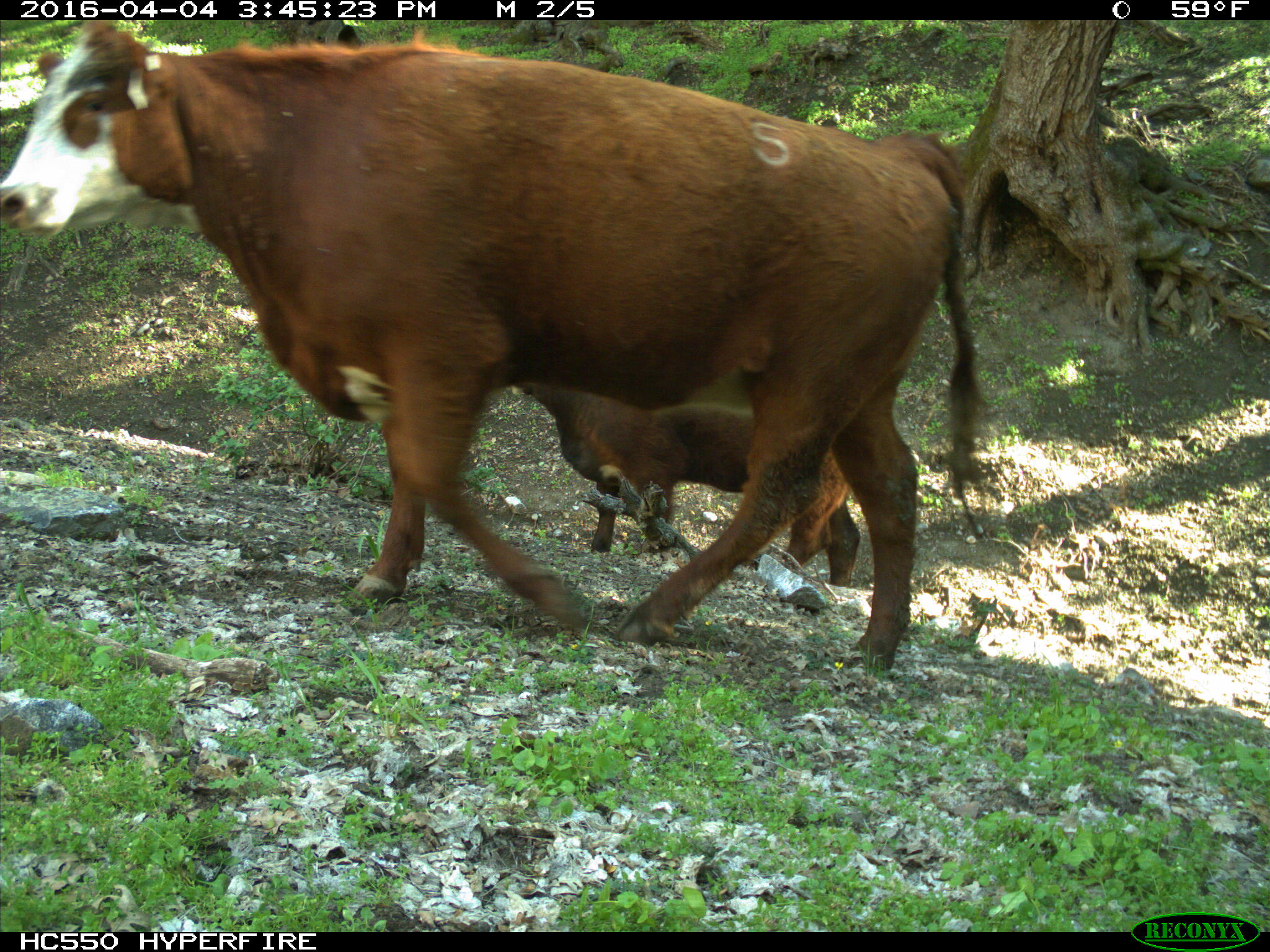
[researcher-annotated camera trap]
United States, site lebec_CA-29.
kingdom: Animalia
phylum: Chordata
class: Mammalia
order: Artiodactyla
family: Bovidae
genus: Bos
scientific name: Bos taurus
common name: domestic cow